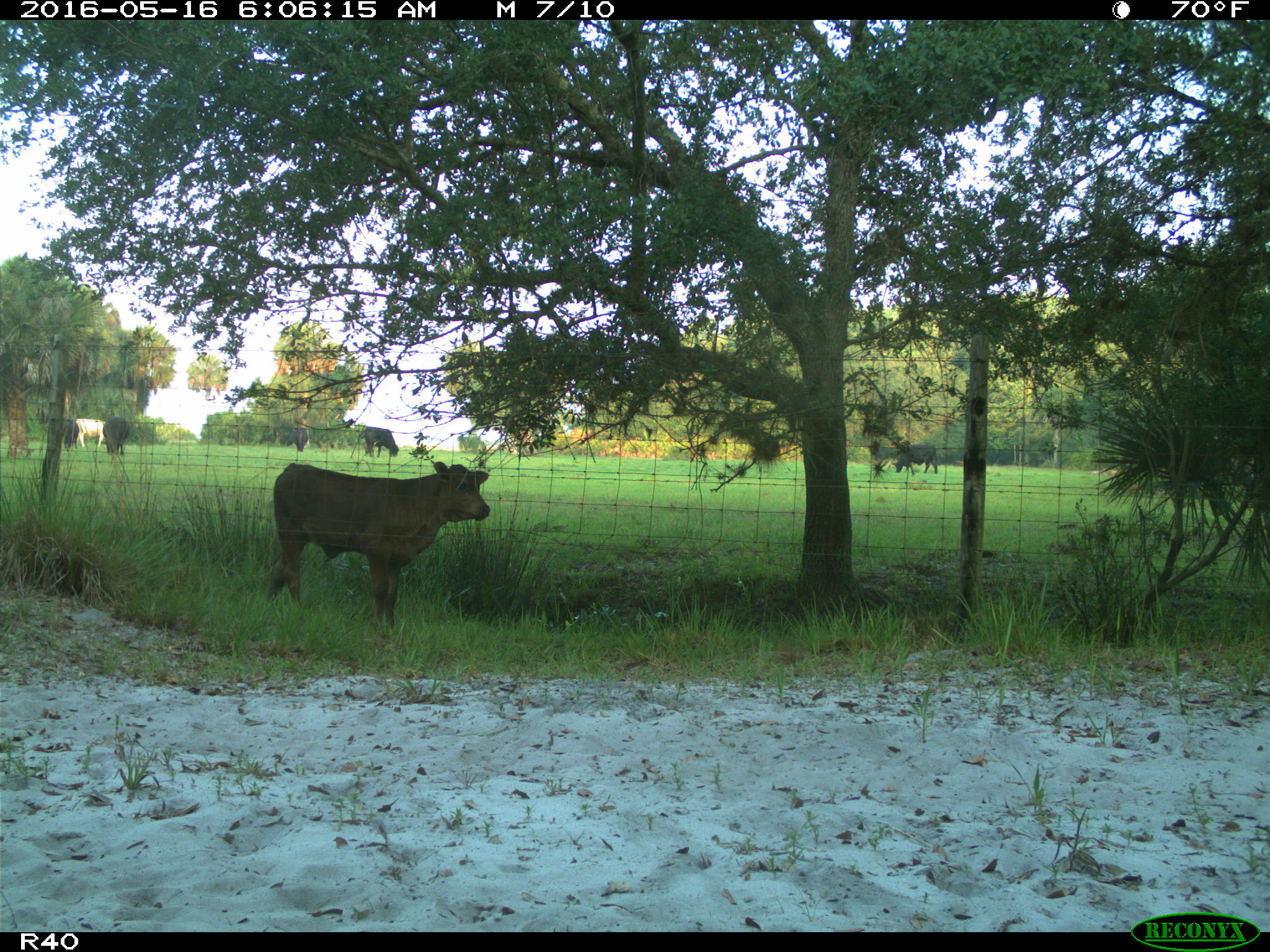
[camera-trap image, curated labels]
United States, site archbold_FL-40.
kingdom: Animalia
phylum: Chordata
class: Mammalia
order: Artiodactyla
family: Bovidae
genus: Bos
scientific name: Bos taurus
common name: domestic cow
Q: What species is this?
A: Bos taurus (domestic cow).